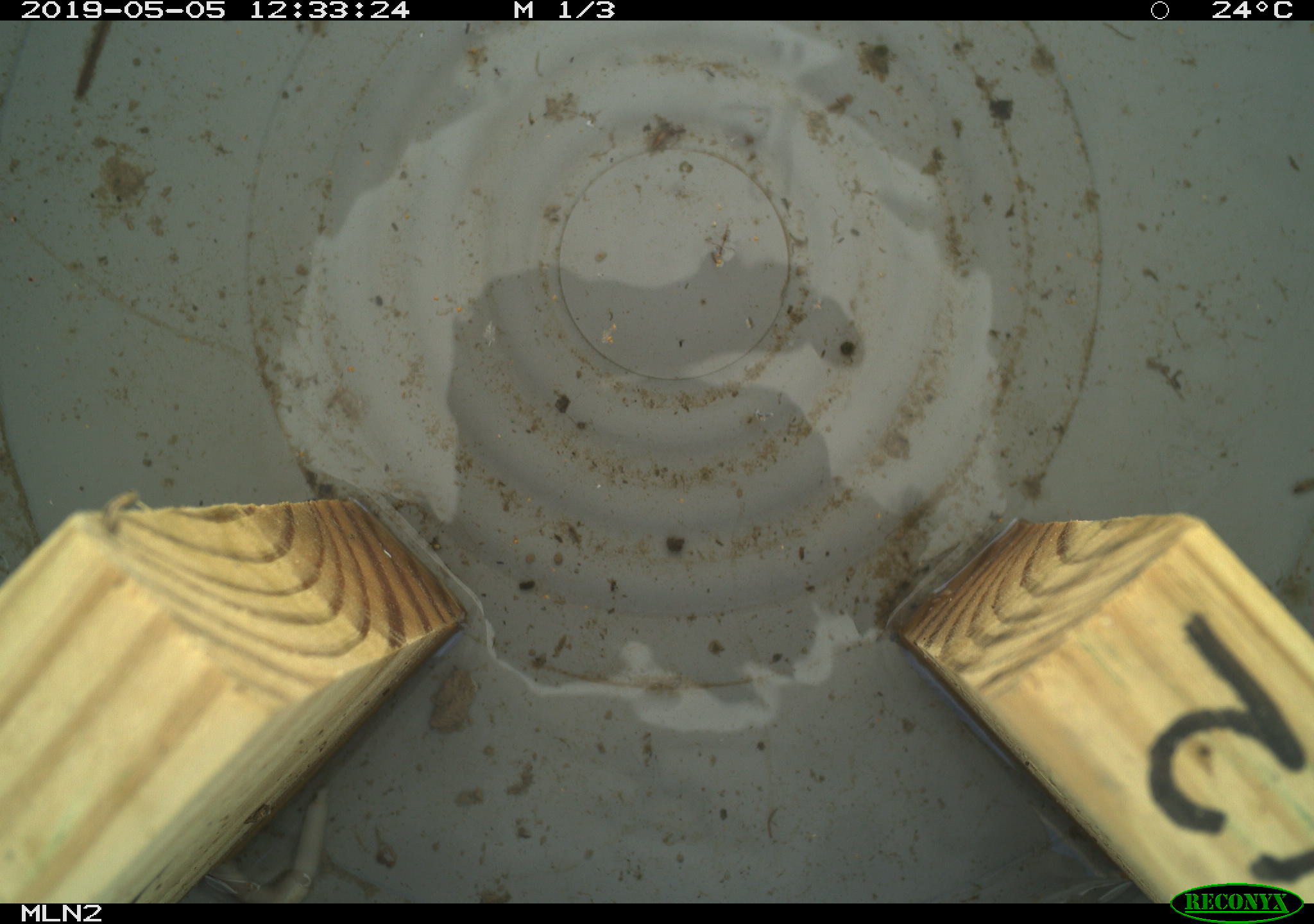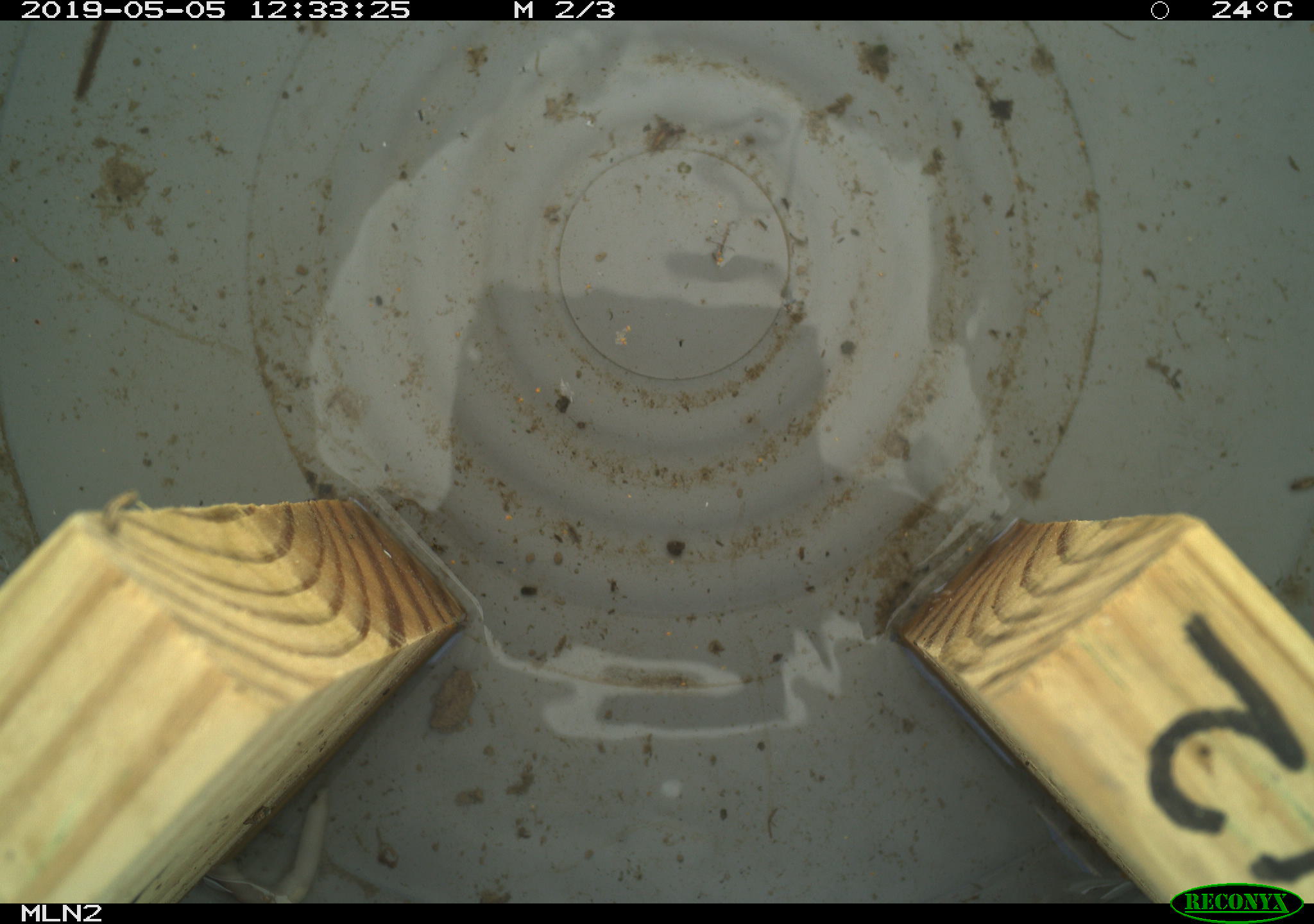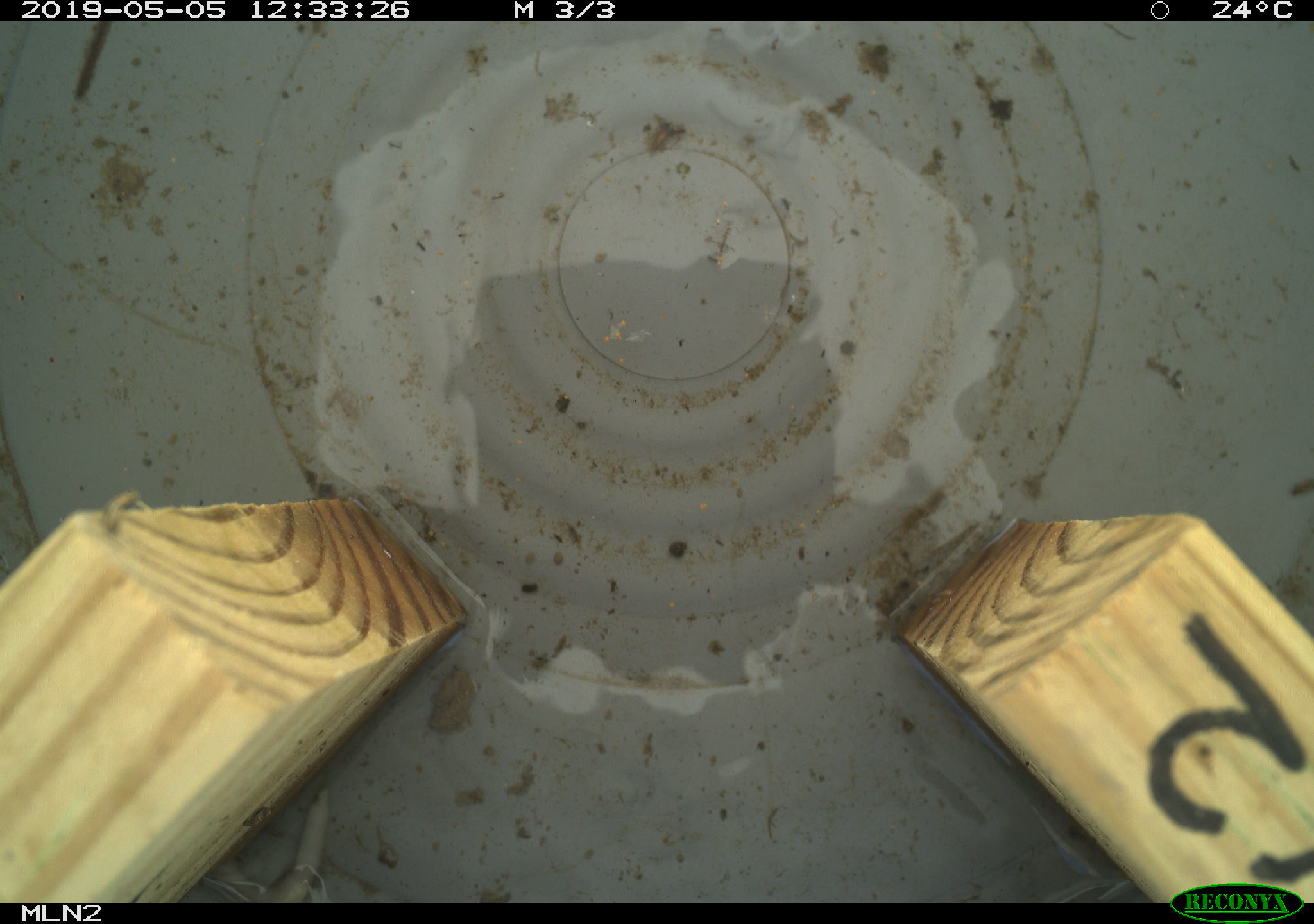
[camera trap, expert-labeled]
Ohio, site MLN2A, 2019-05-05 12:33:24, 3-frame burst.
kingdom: Animalia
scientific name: Animalia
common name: animal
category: invertebrate